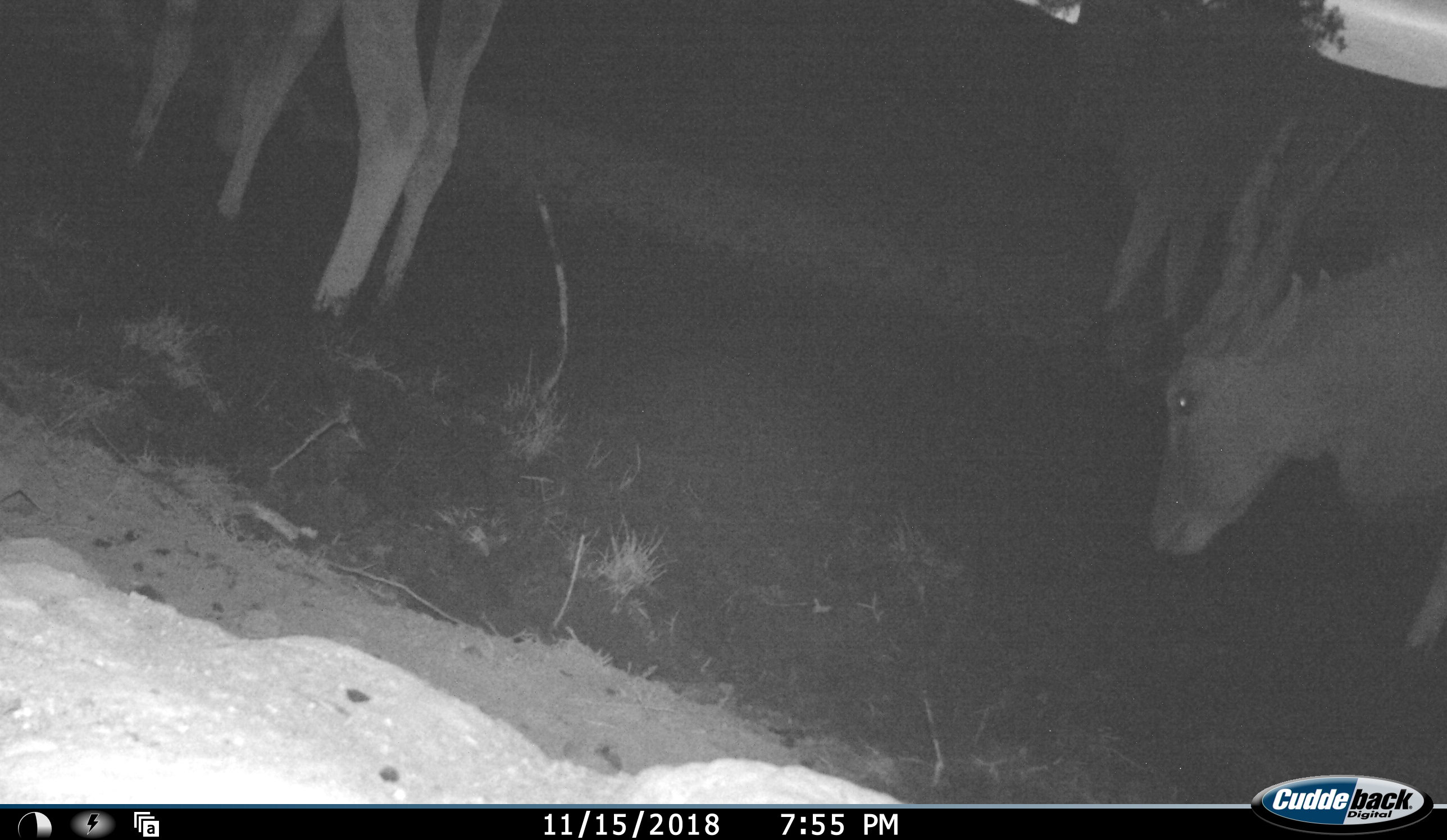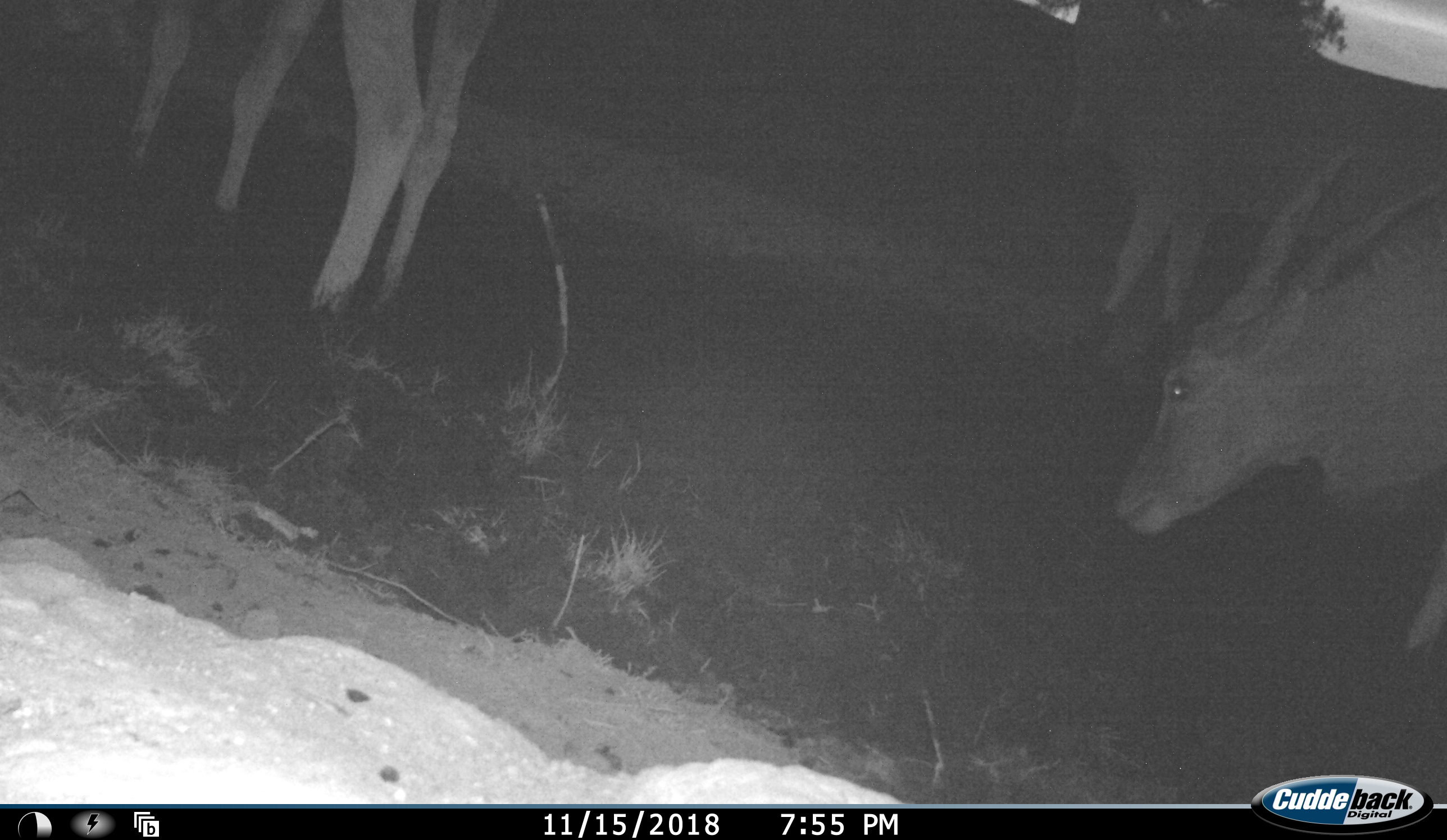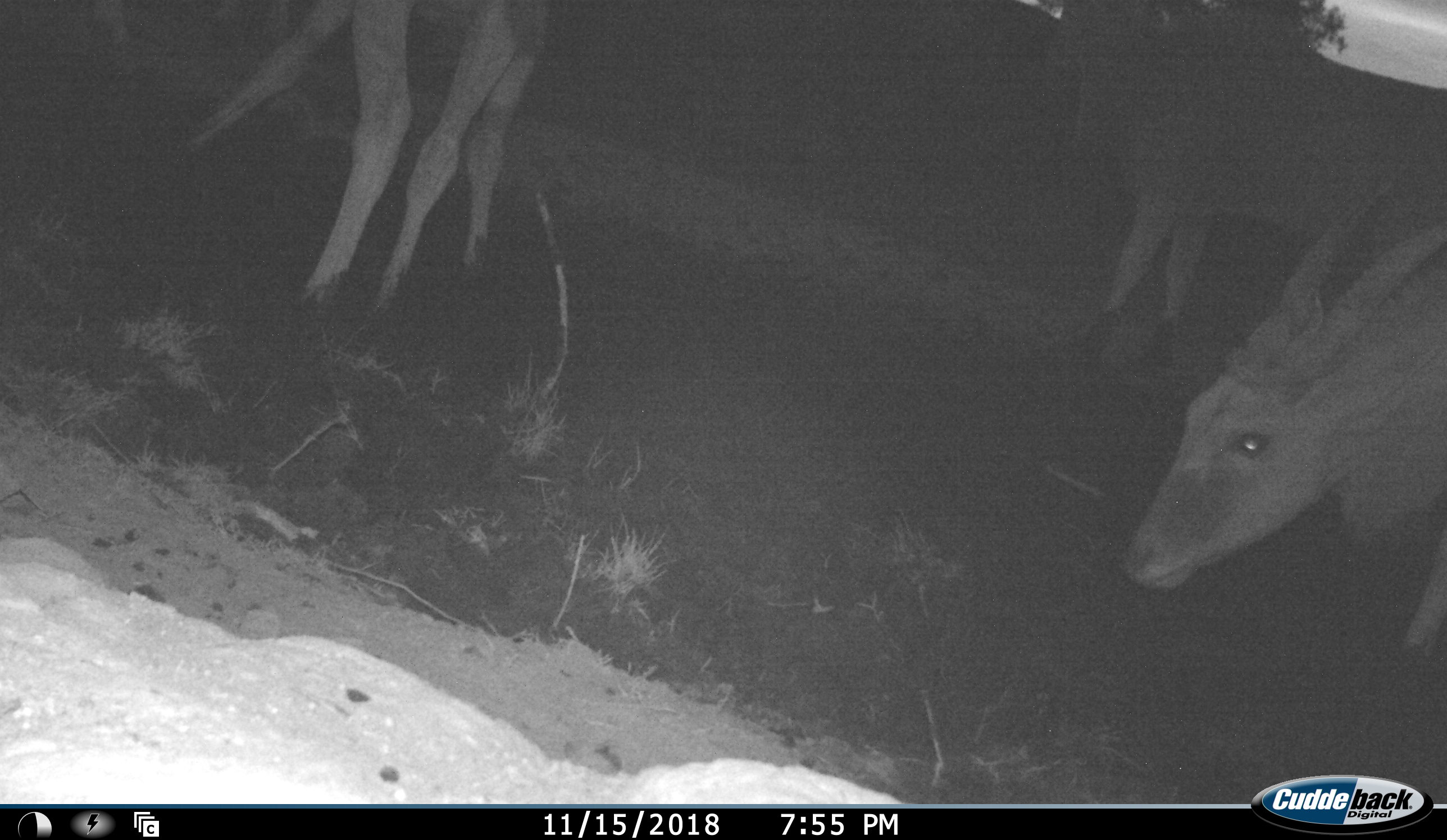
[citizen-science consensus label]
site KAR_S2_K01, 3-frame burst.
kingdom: Animalia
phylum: Chordata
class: Mammalia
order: Artiodactyla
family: Bovidae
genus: Tragelaphus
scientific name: Tragelaphus oryx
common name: eland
Eland (Tragelaphus oryx), count 3. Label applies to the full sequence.